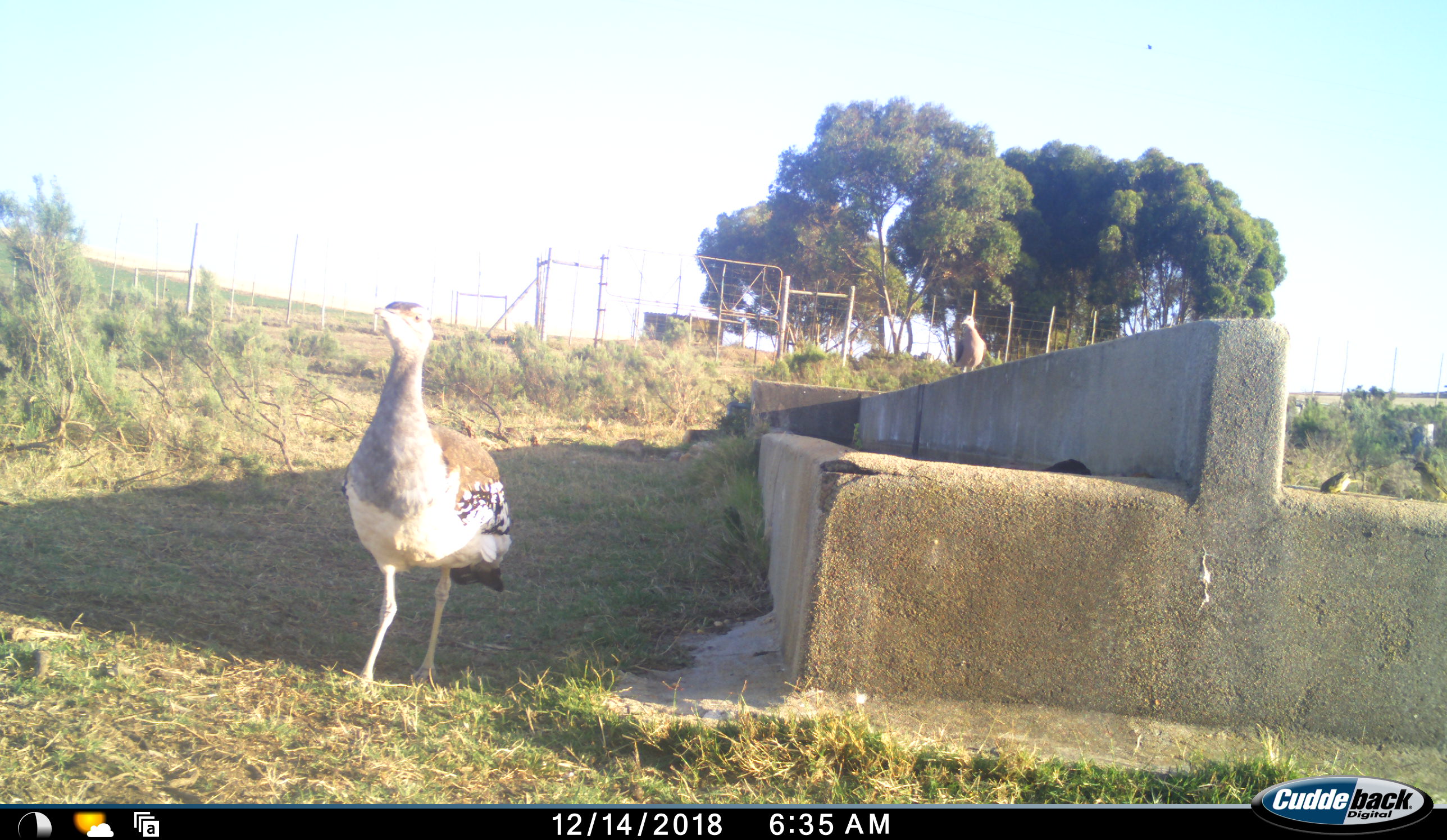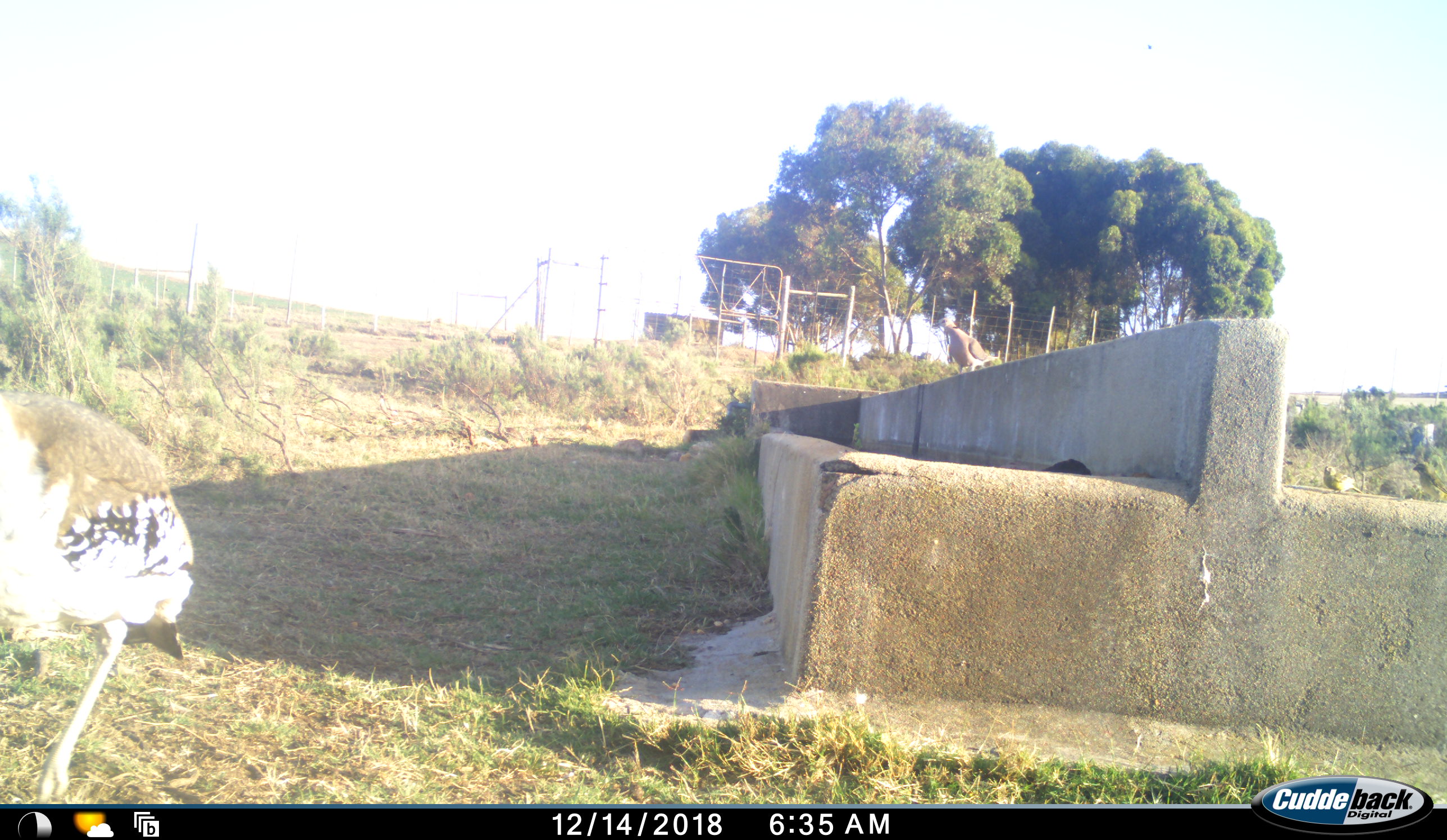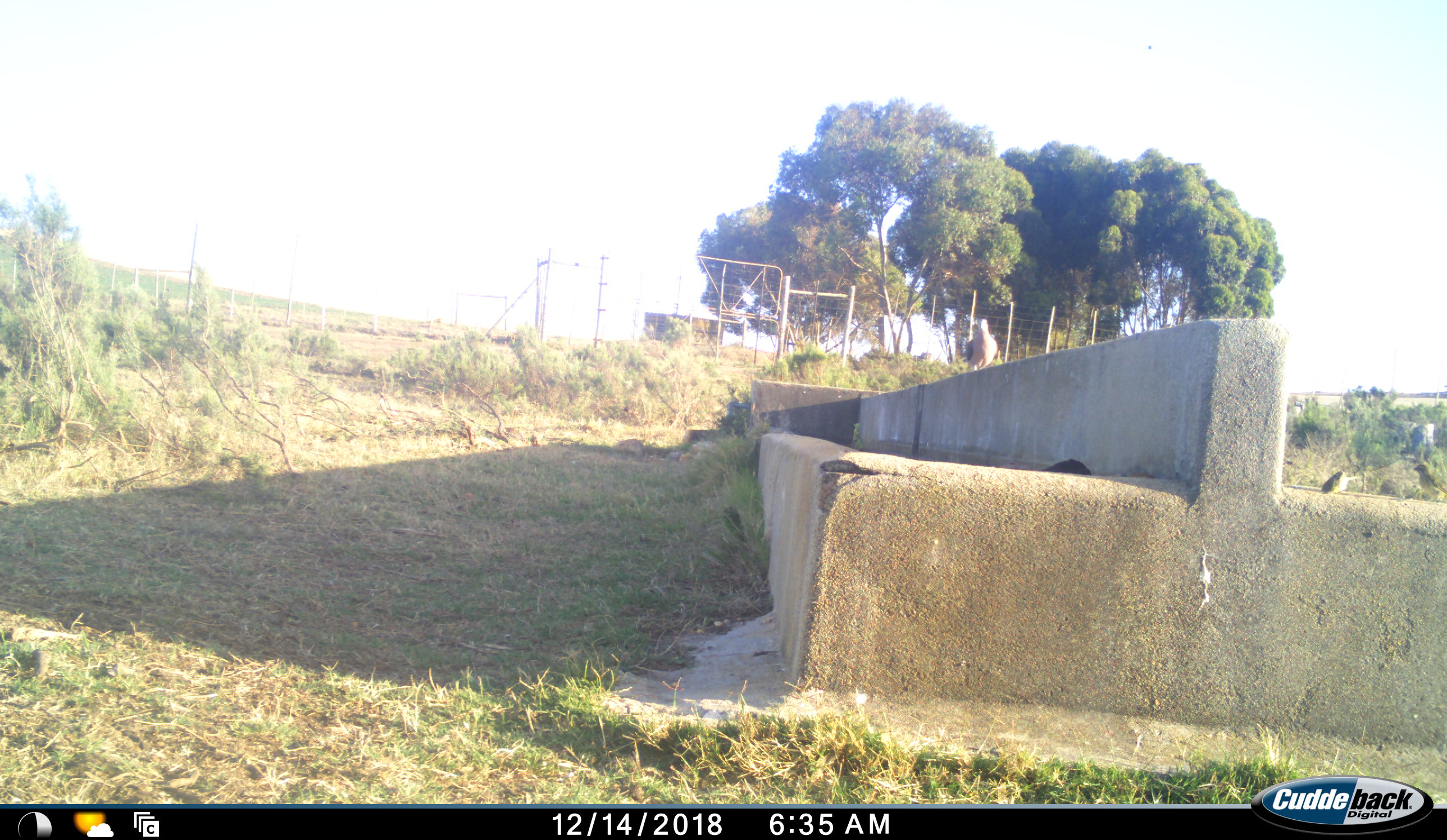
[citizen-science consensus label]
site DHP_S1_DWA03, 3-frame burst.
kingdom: Animalia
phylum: Chordata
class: Aves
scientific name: Aves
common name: bird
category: birdother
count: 2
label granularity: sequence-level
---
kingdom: Animalia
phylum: Chordata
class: Aves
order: Otidiformes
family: Otididae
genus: Ardeotis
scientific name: Ardeotis kori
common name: kori bustard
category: bustardkori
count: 1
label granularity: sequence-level